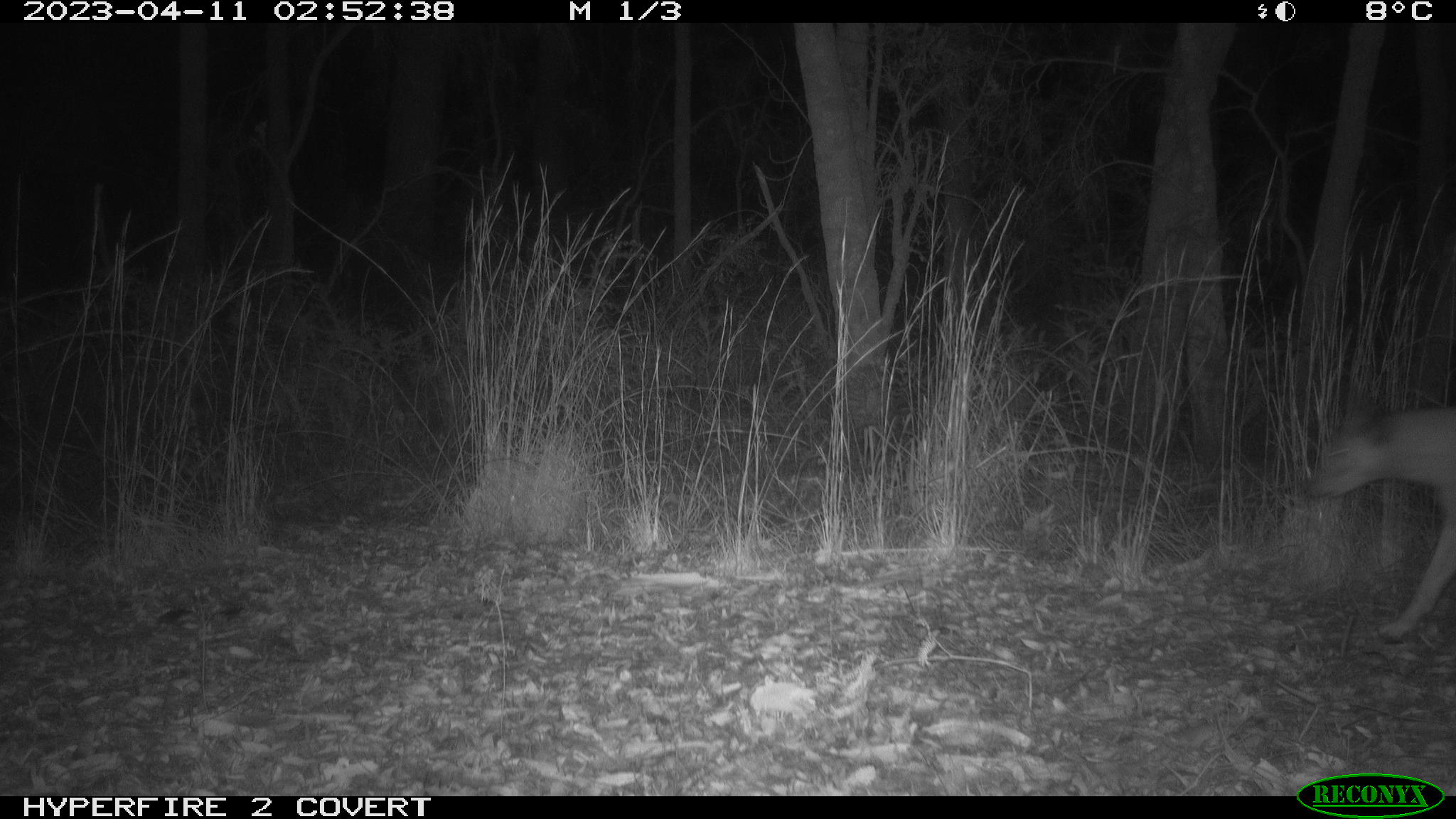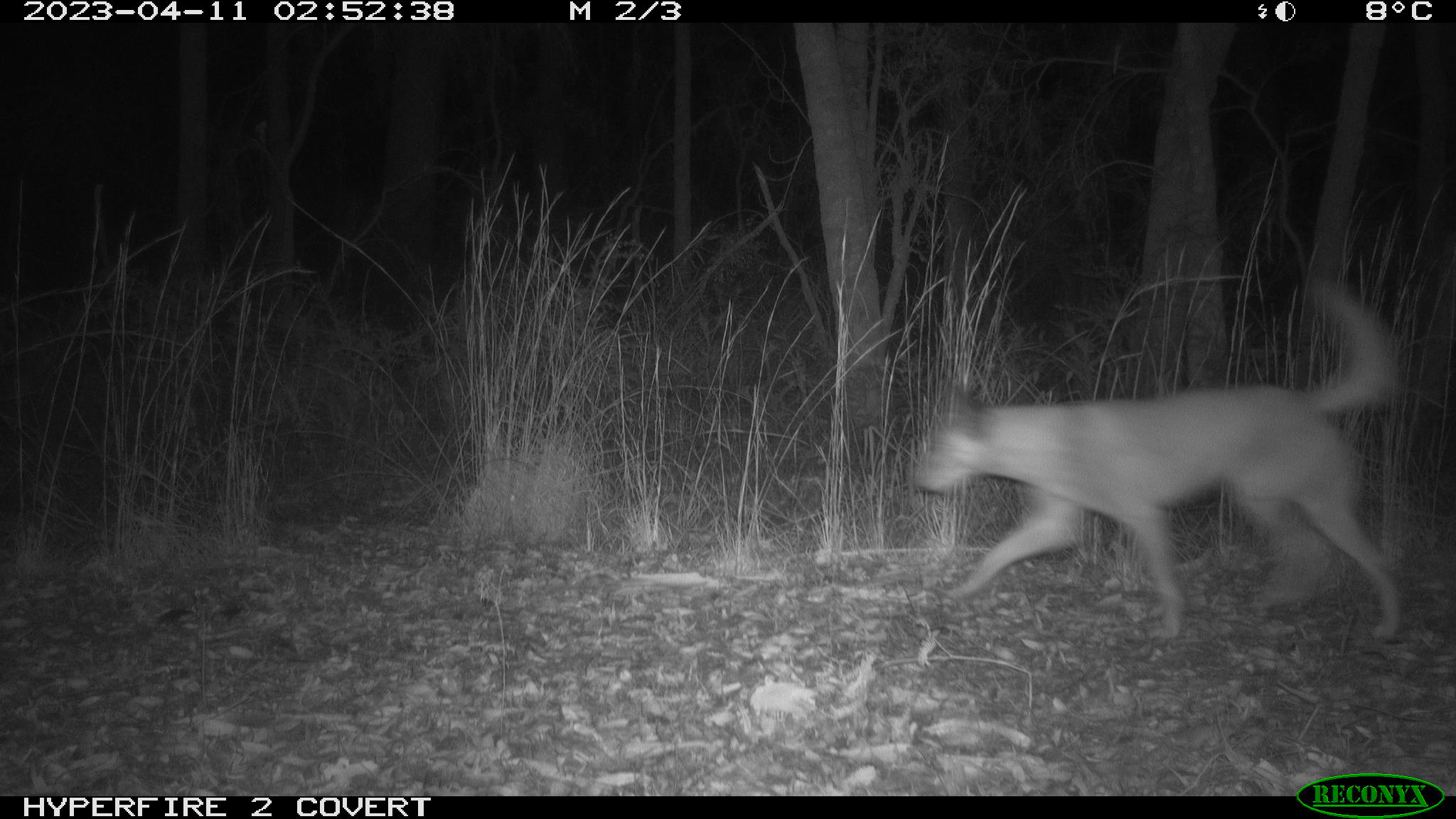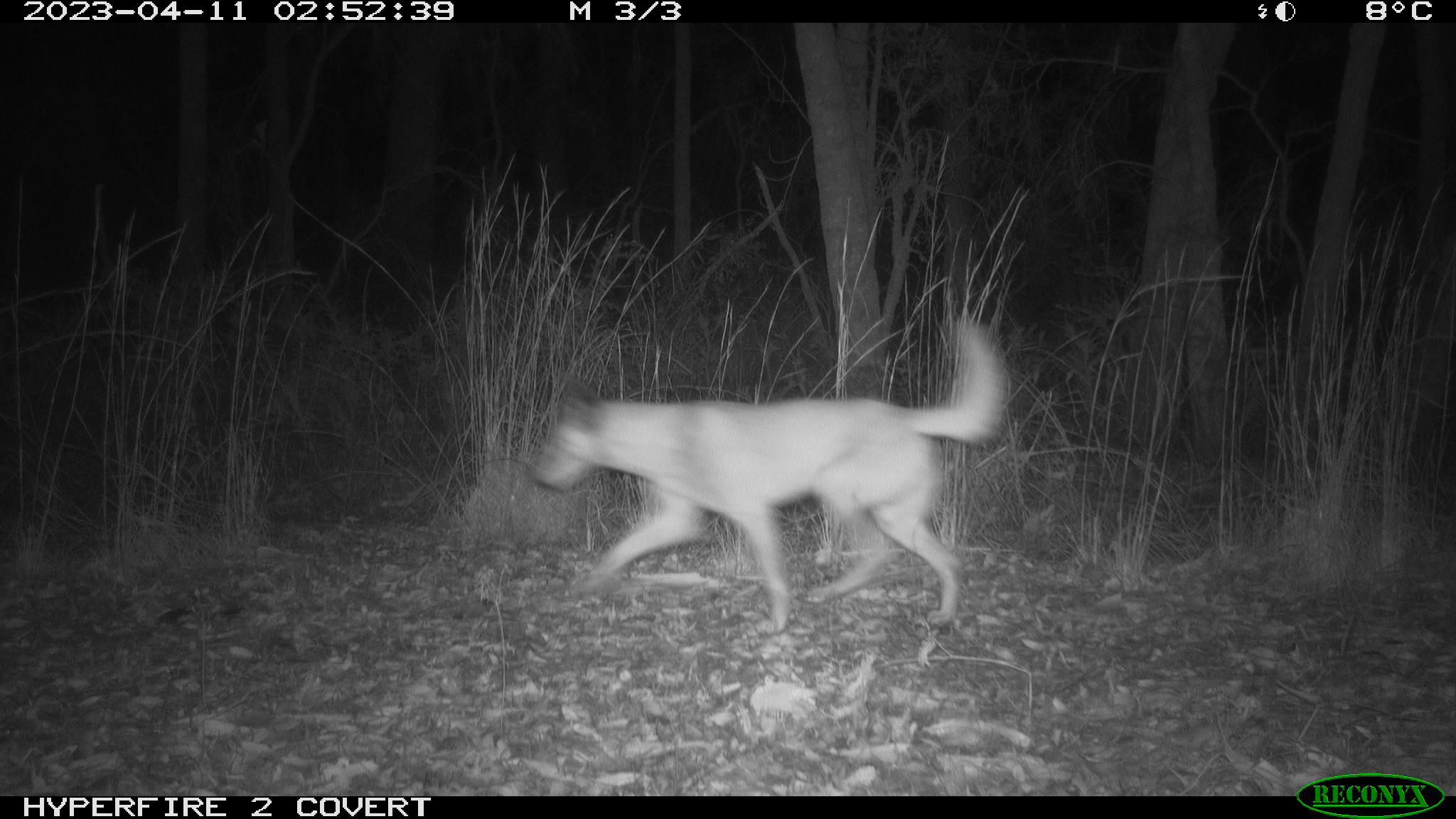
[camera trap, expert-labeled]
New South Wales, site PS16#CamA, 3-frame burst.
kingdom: Animalia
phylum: Chordata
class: Mammalia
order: Carnivora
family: Canidae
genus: Canis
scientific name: Canis familiaris dingo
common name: dingo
Dingo (Canis familiaris dingo).